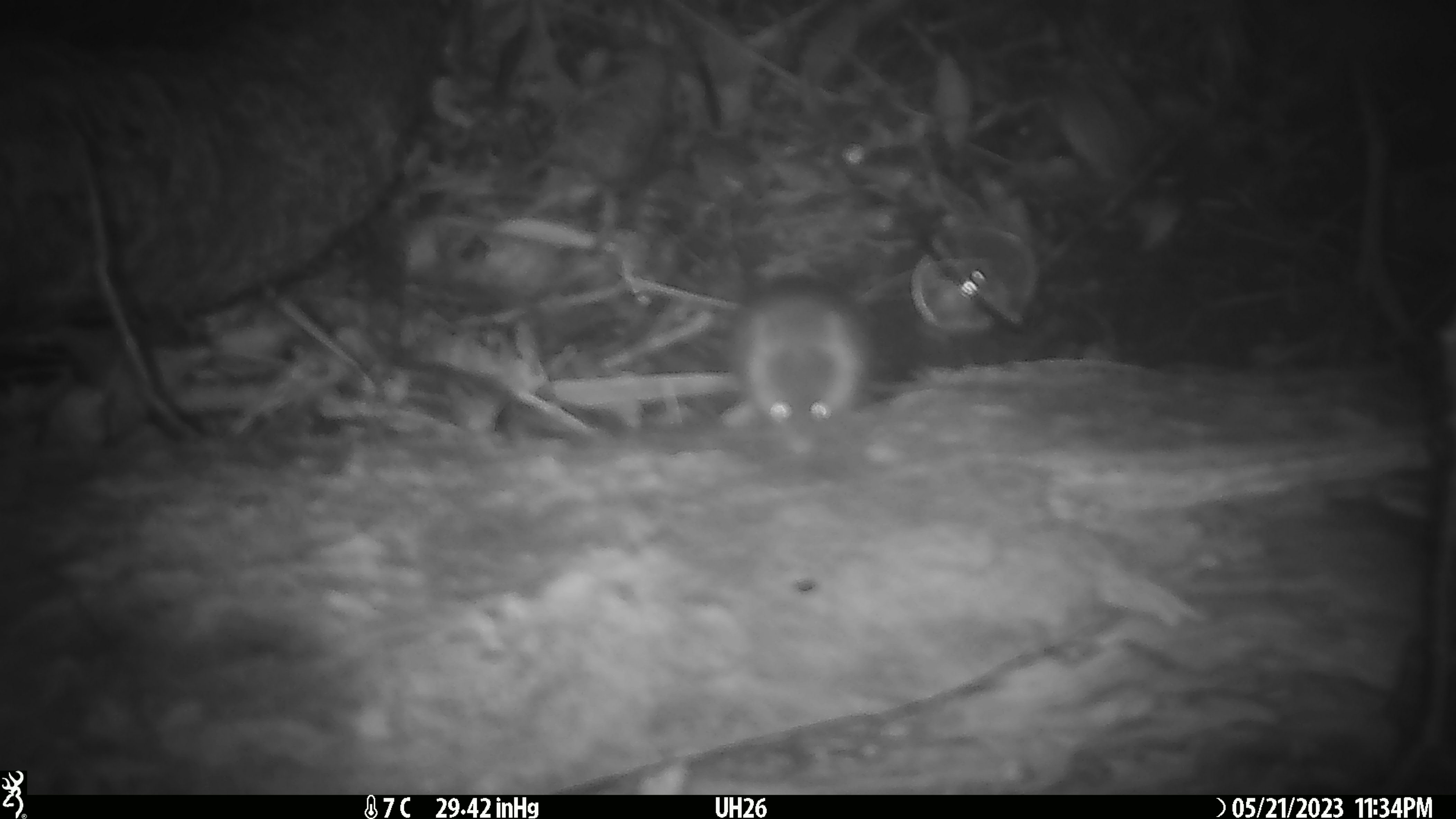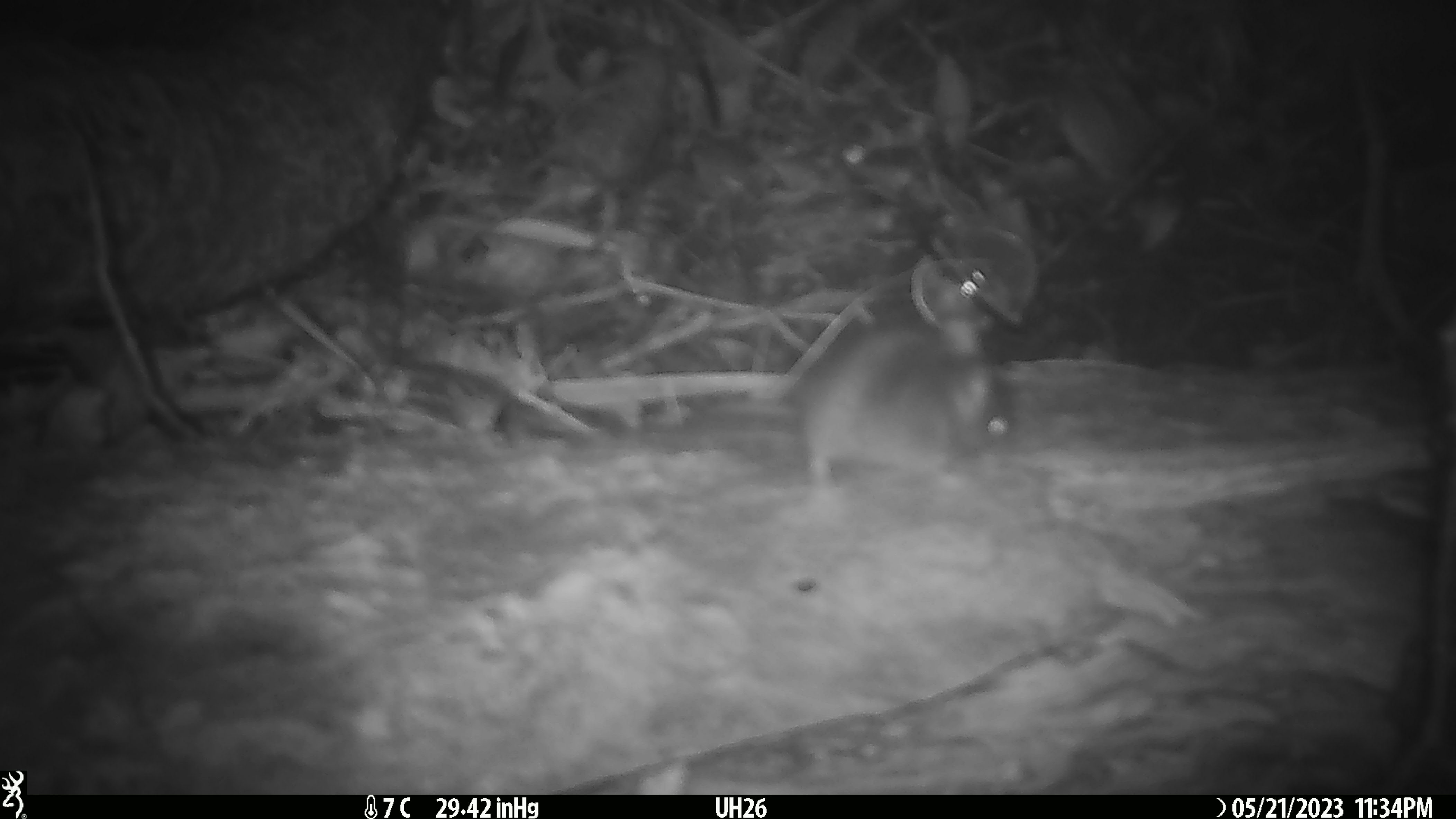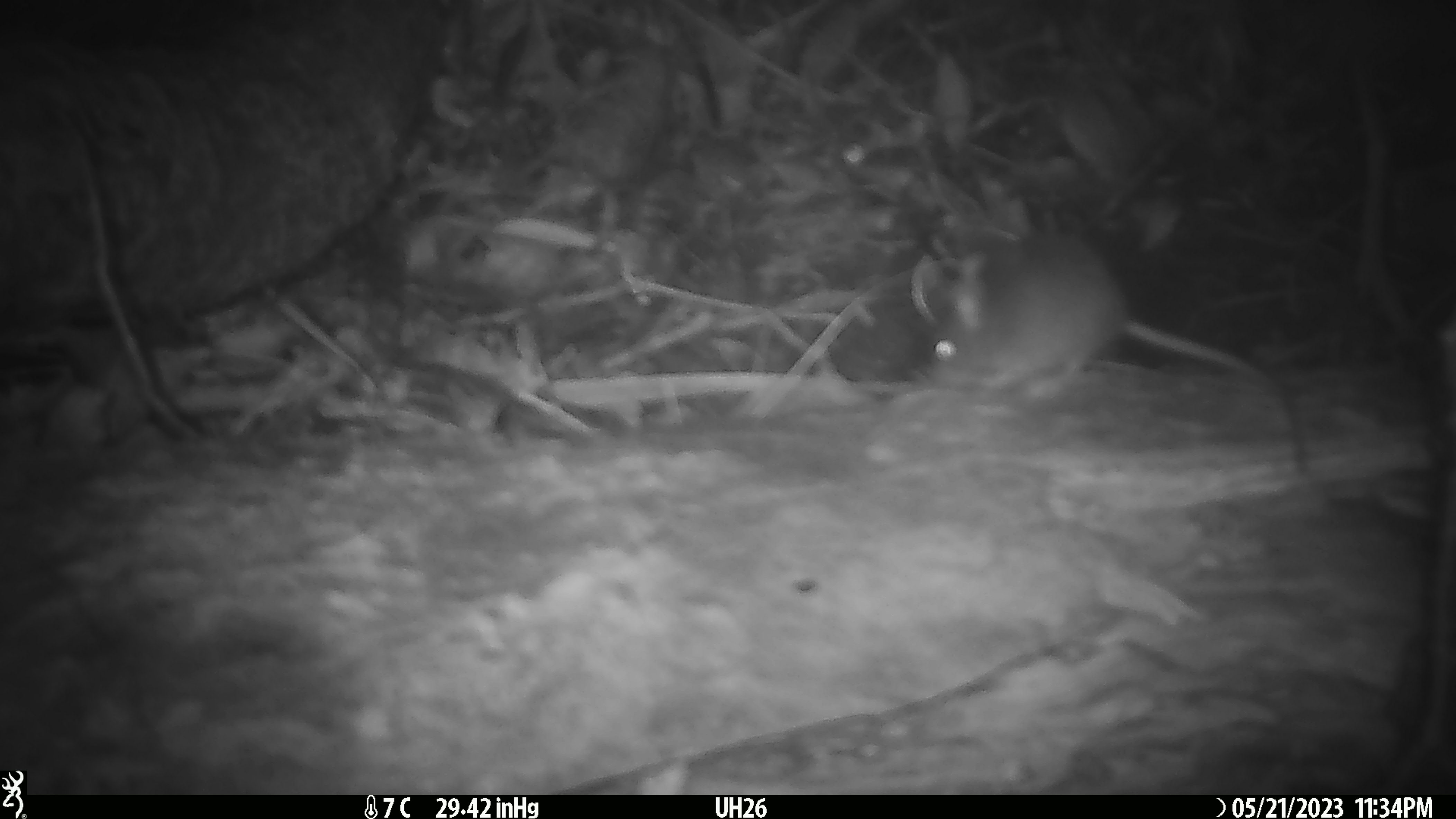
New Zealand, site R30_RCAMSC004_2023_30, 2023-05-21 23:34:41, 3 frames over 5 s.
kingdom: Animalia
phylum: Chordata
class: Mammalia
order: Rodentia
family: Muridae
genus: Mus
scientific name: Mus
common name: mouse